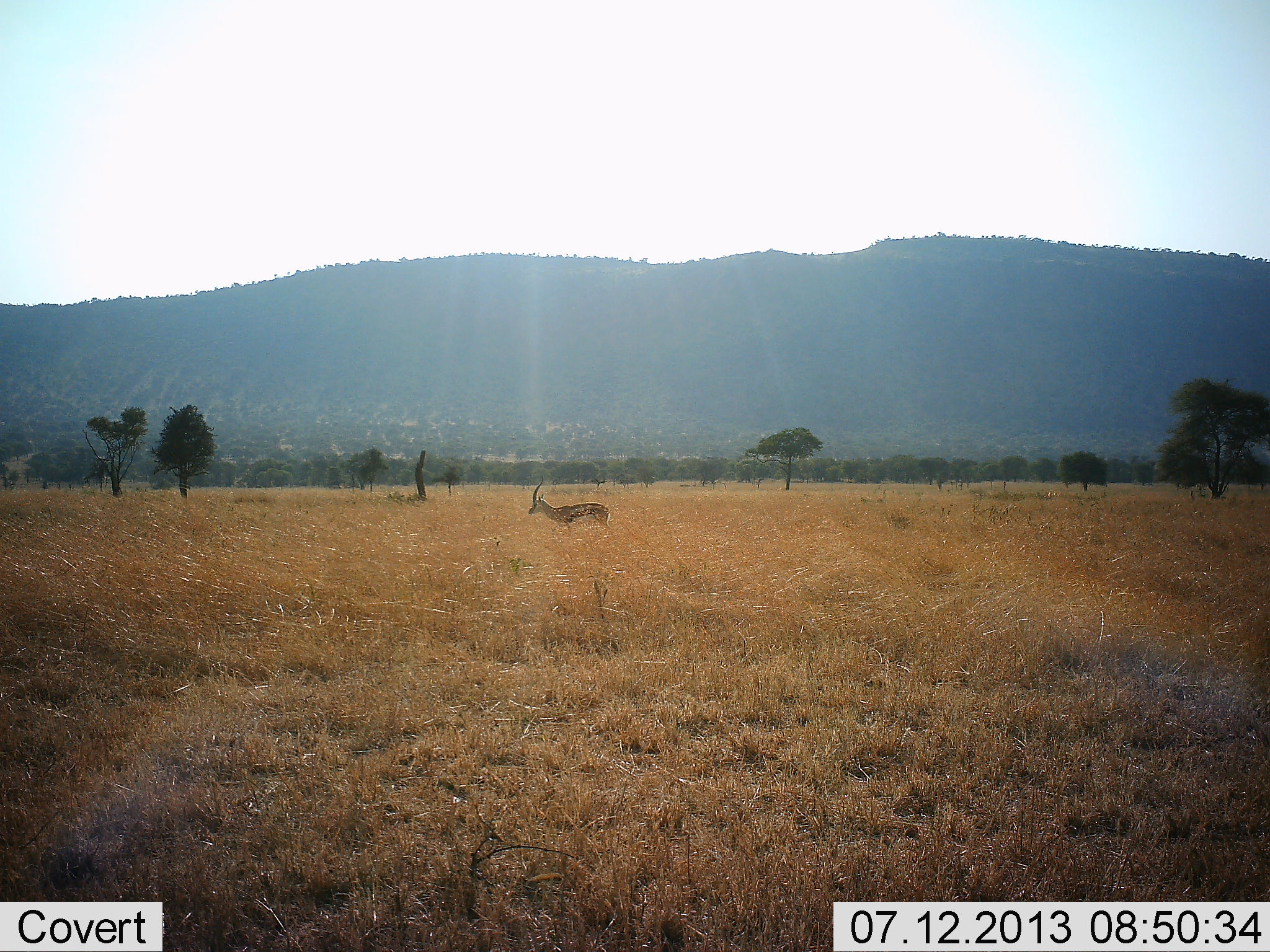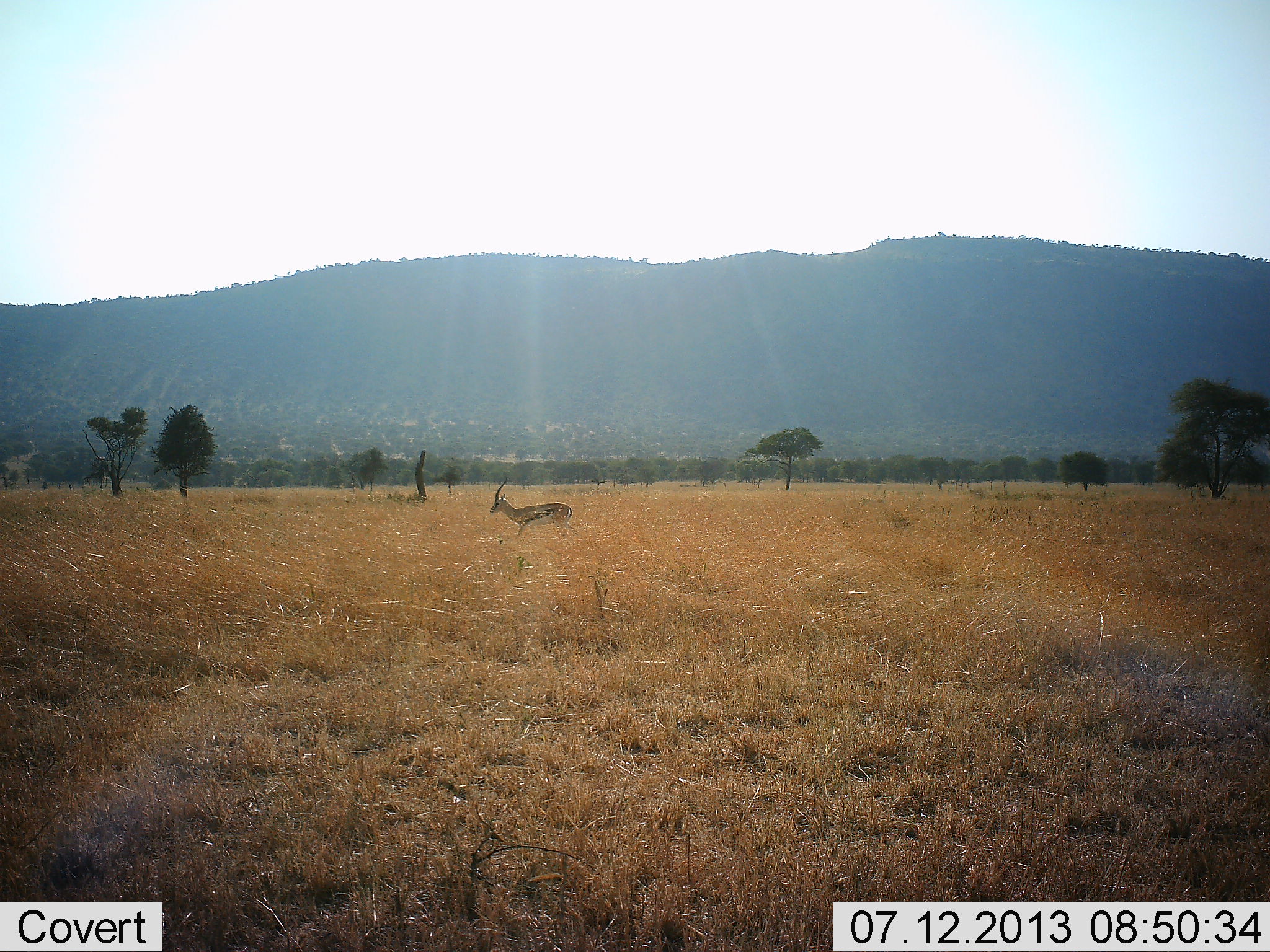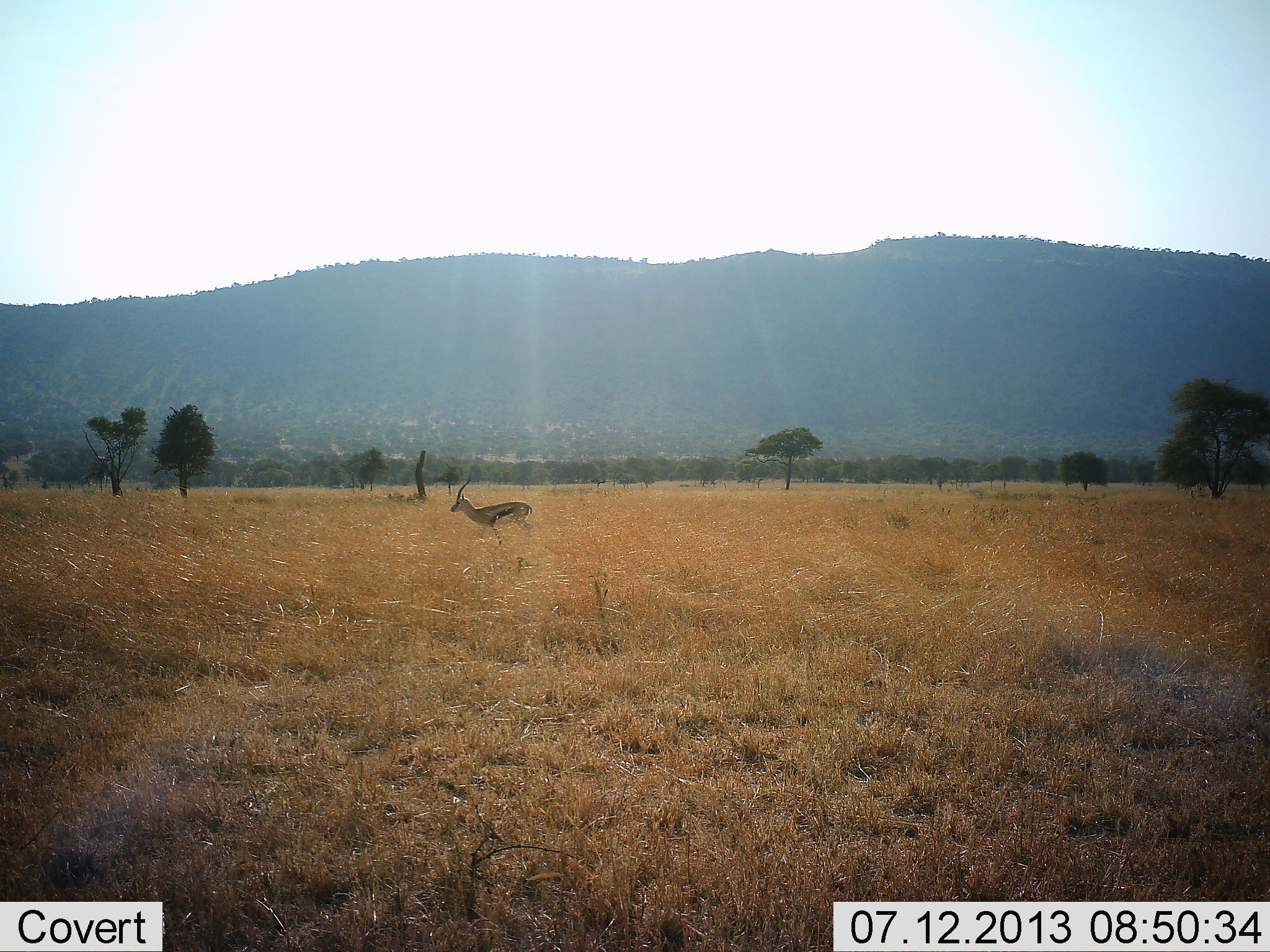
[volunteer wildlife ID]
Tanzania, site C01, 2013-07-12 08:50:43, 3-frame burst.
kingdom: Animalia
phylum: Chordata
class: Mammalia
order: Artiodactyla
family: Bovidae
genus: Eudorcas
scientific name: Eudorcas thomsonii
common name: thomson's gazelle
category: gazellethomsons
Gazellethomsons (thomson's gazelle) (Eudorcas thomsonii), count 1. Behavior (volunteer vote fractions): standing 11%, resting 0%, moving 89%, interacting 0%. Young present (vote fraction): 0%. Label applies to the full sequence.